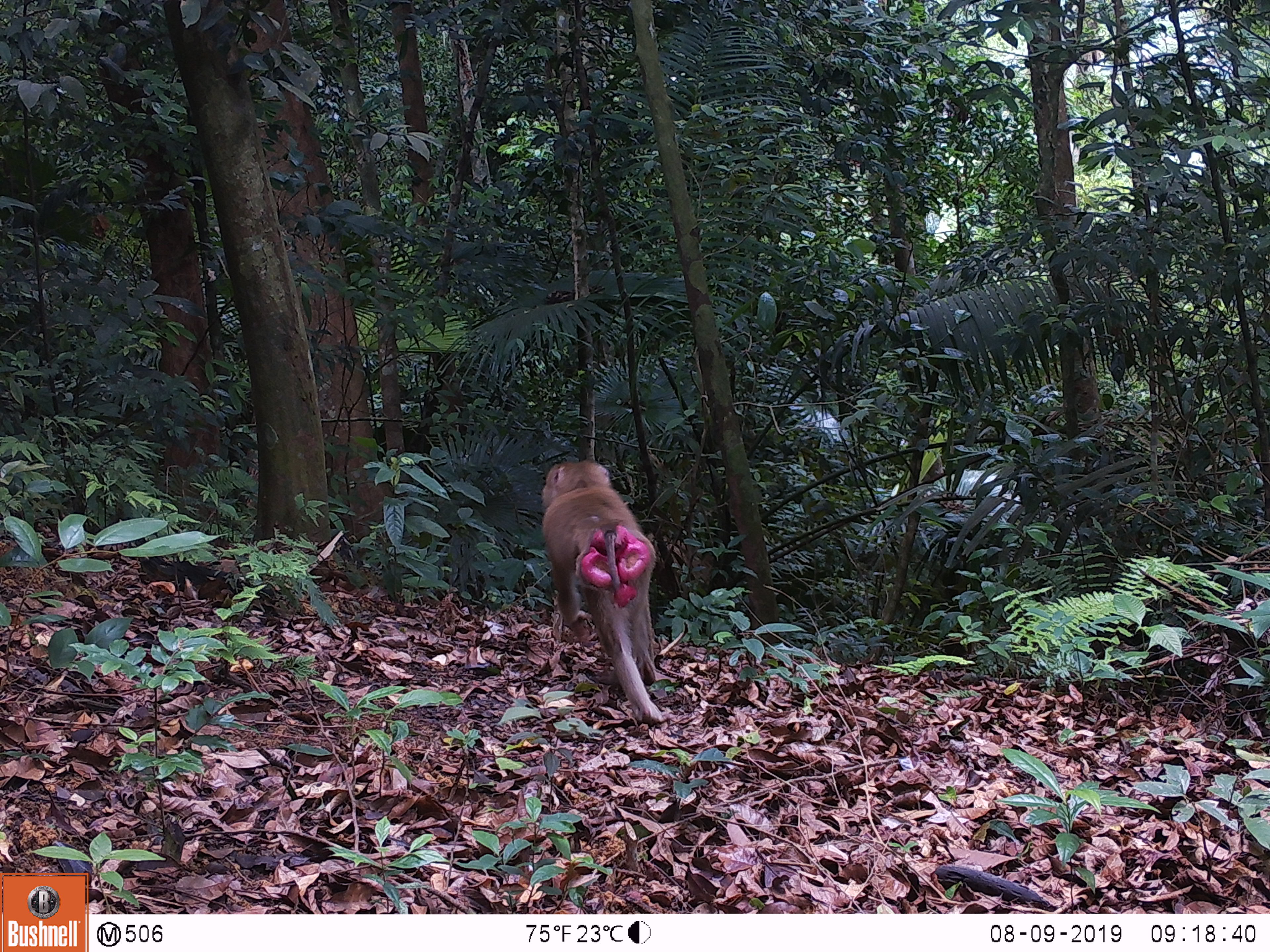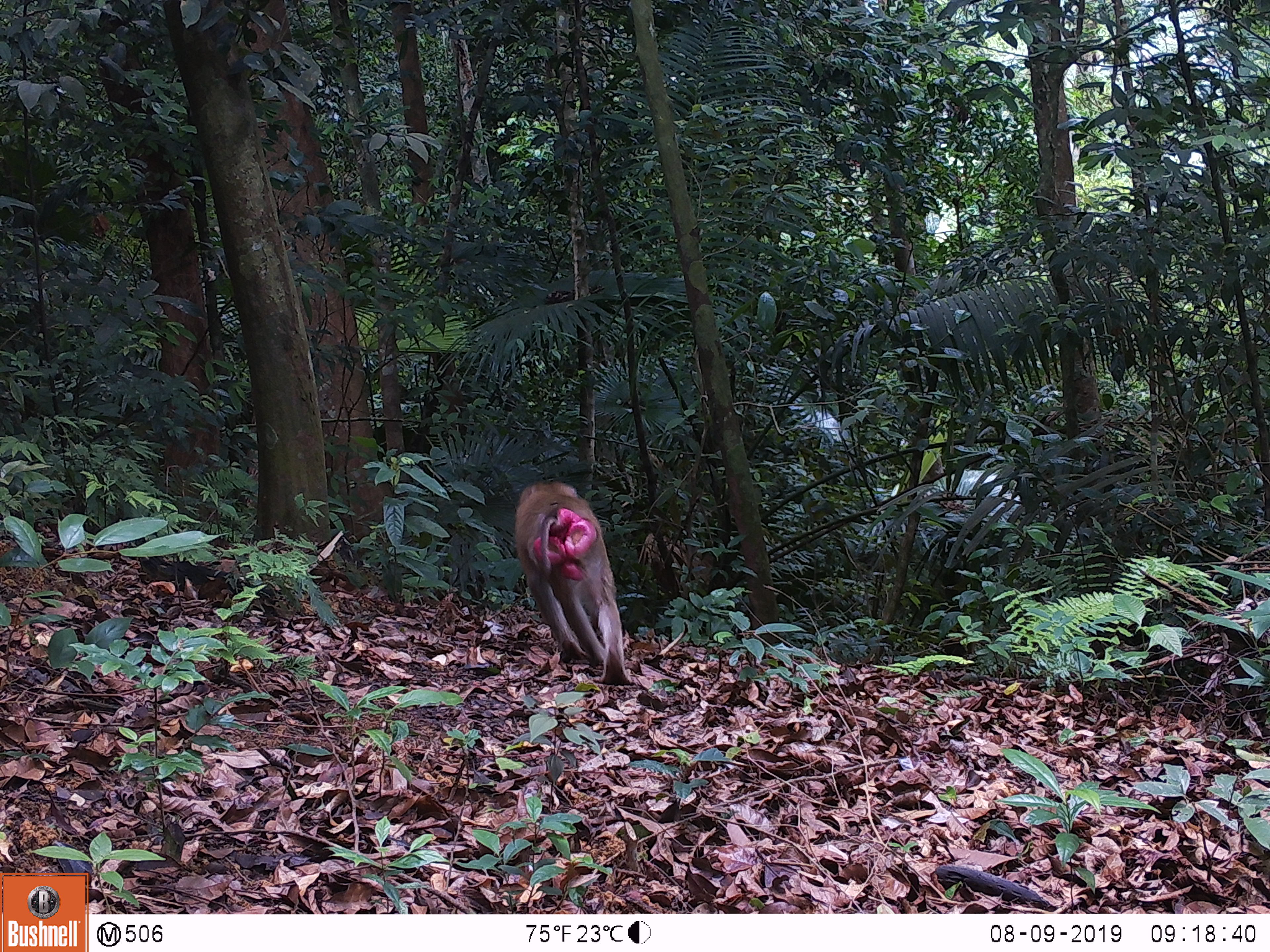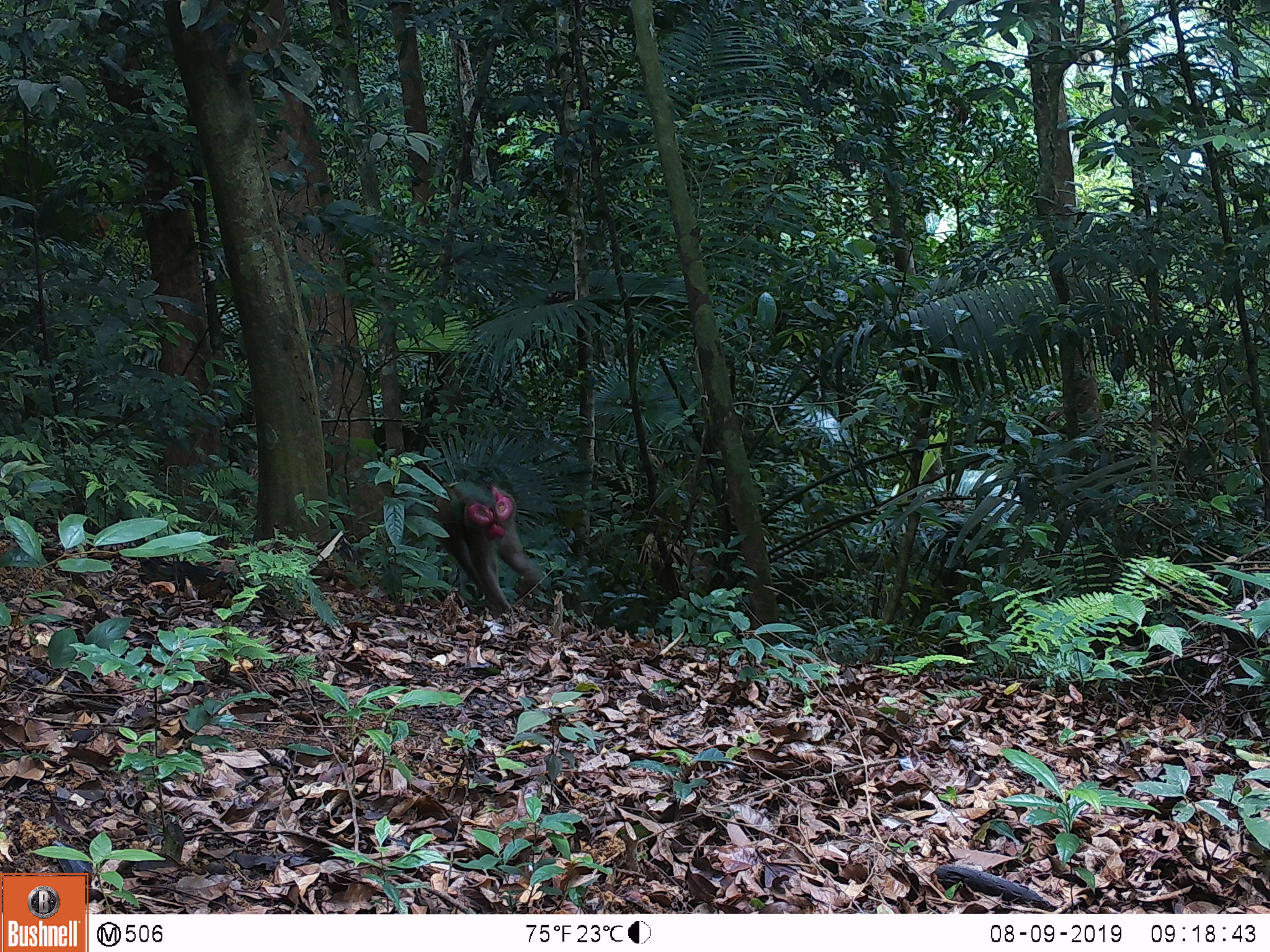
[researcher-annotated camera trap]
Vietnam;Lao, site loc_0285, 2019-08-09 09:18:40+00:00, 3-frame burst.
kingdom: Animalia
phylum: Chordata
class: Mammalia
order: Primates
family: Cercopithecidae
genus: Macaca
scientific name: Macaca nemestrina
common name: pig-tailed macaque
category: pig tailed macaque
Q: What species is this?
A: Pig tailed macaque (pig-tailed macaque) (Macaca nemestrina).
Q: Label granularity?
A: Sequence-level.